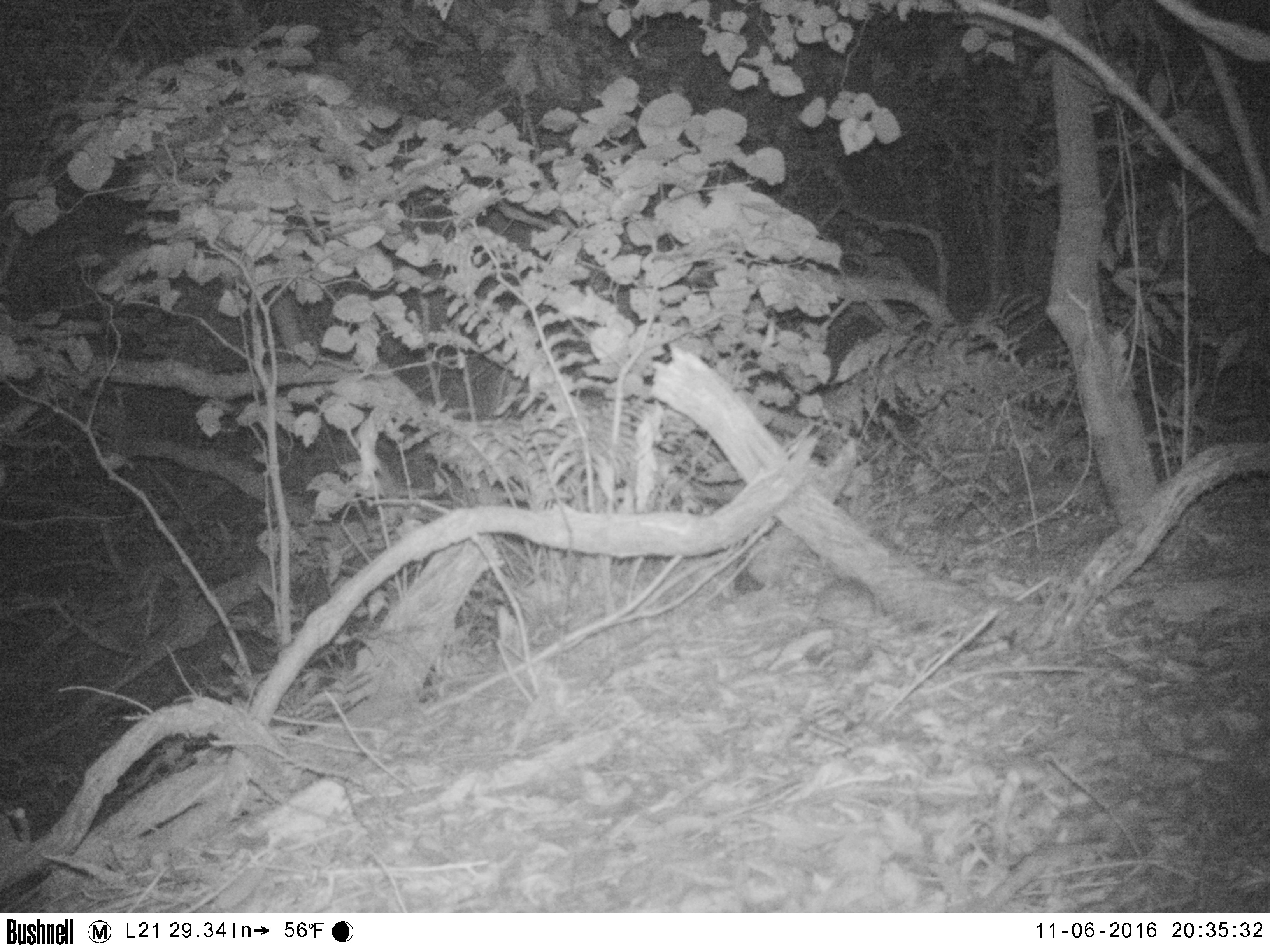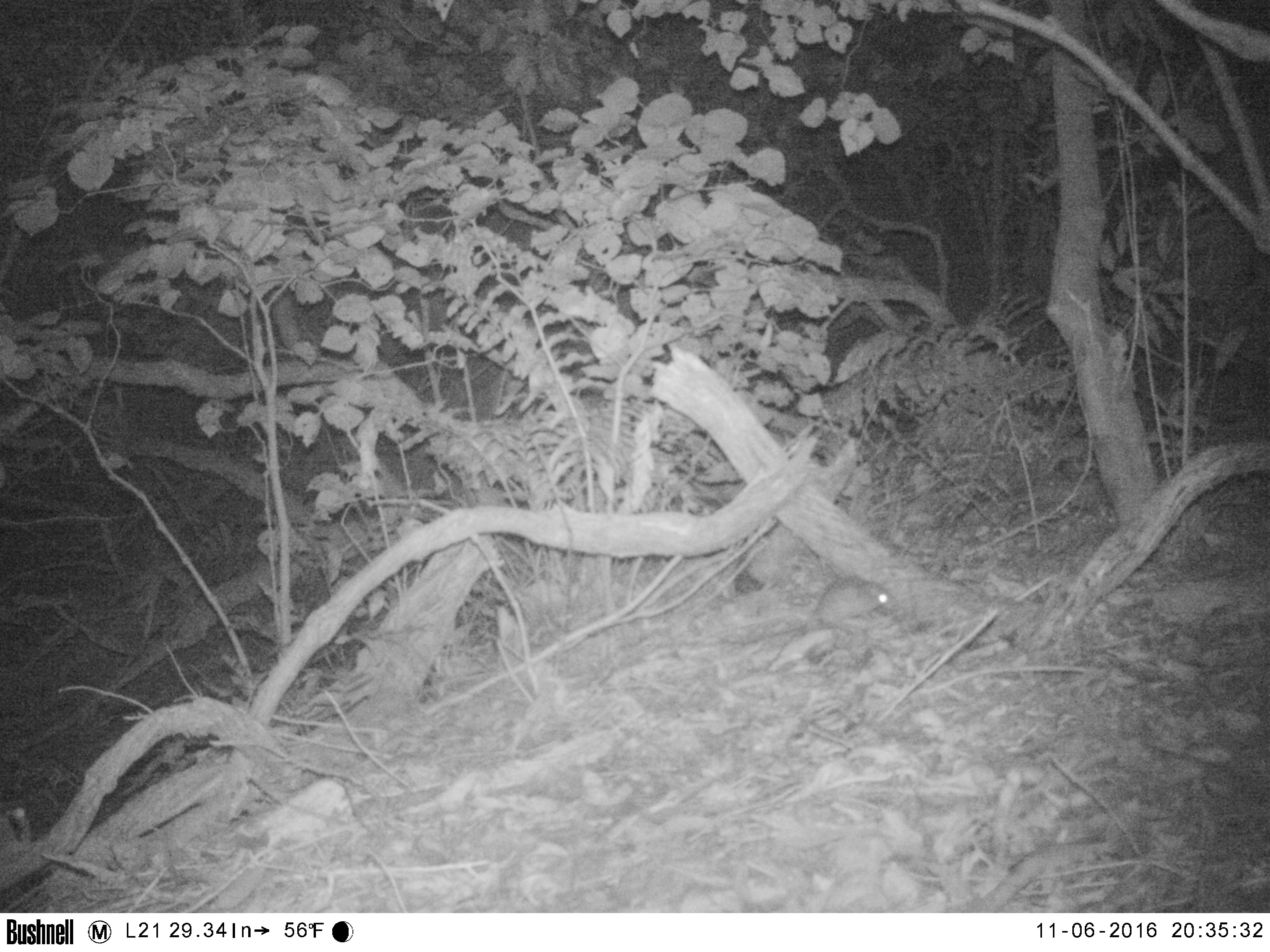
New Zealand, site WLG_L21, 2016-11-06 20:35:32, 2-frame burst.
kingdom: Animalia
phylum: Chordata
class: Mammalia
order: Rodentia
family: Muridae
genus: Rattus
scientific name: Rattus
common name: rat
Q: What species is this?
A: Rat (Rattus).